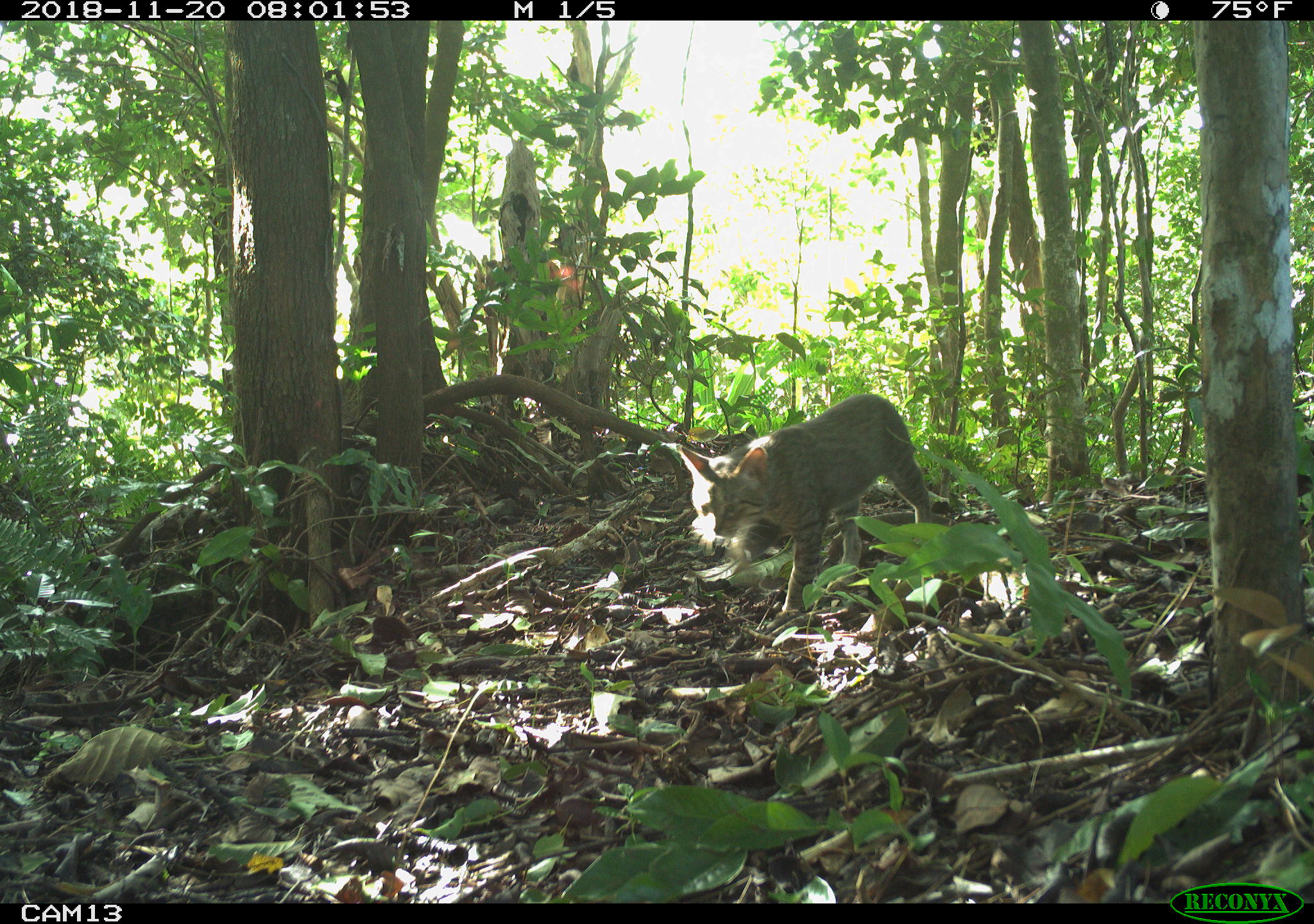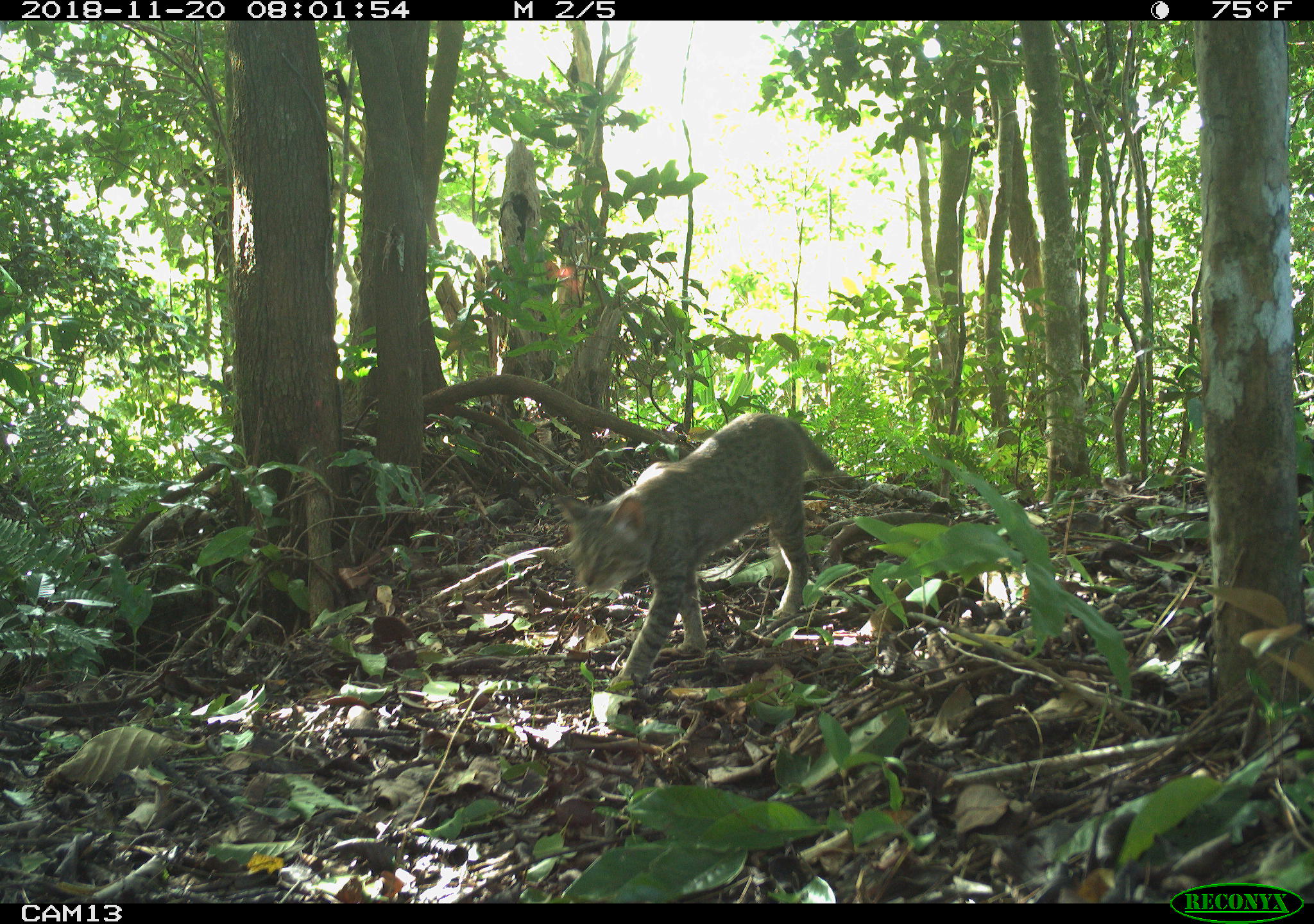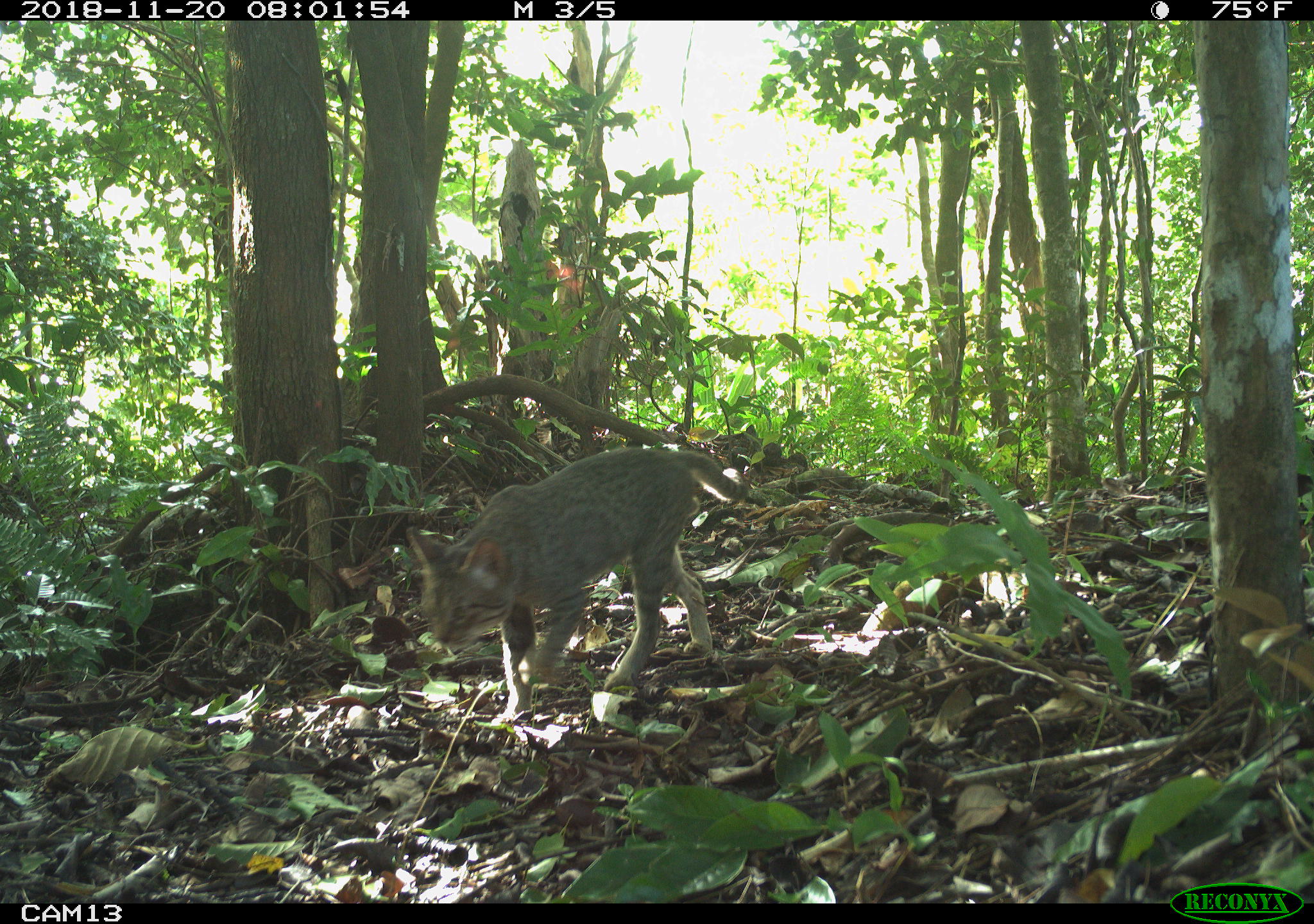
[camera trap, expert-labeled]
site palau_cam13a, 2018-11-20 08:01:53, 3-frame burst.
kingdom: Animalia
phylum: Chordata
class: Mammalia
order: Carnivora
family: Felidae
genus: Felis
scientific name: Felis catus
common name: cat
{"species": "cat (Felis catus)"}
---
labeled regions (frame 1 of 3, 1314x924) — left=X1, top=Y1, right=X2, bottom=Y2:
cat: left=679, top=394, right=941, bottom=618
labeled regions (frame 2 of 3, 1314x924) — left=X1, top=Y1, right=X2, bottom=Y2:
cat: left=552, top=411, right=842, bottom=695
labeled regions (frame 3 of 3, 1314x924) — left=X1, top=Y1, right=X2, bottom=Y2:
cat: left=402, top=445, right=755, bottom=730